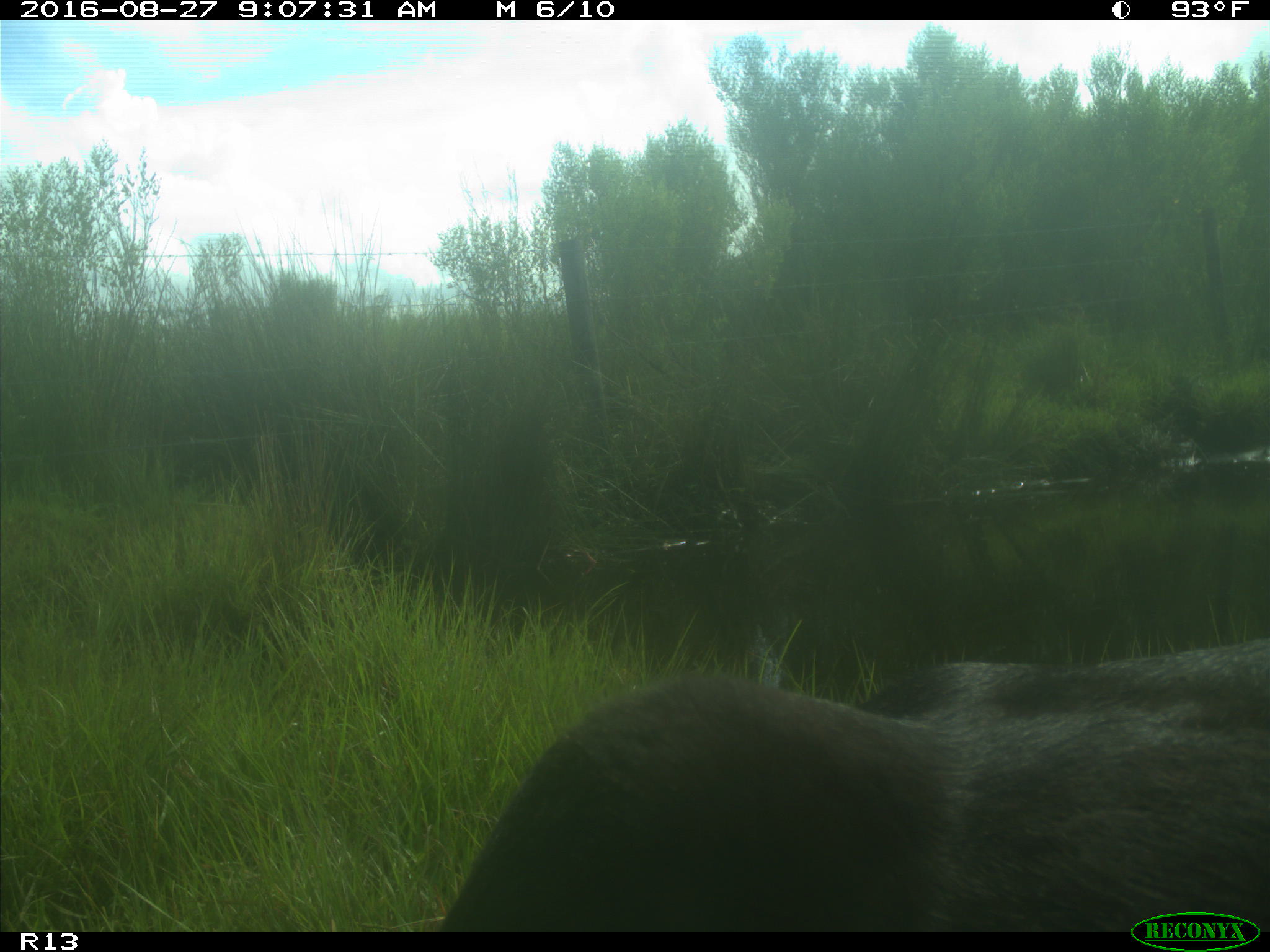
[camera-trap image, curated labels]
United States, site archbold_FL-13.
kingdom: Animalia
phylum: Chordata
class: Mammalia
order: Artiodactyla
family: Bovidae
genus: Bos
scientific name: Bos taurus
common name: domestic cow